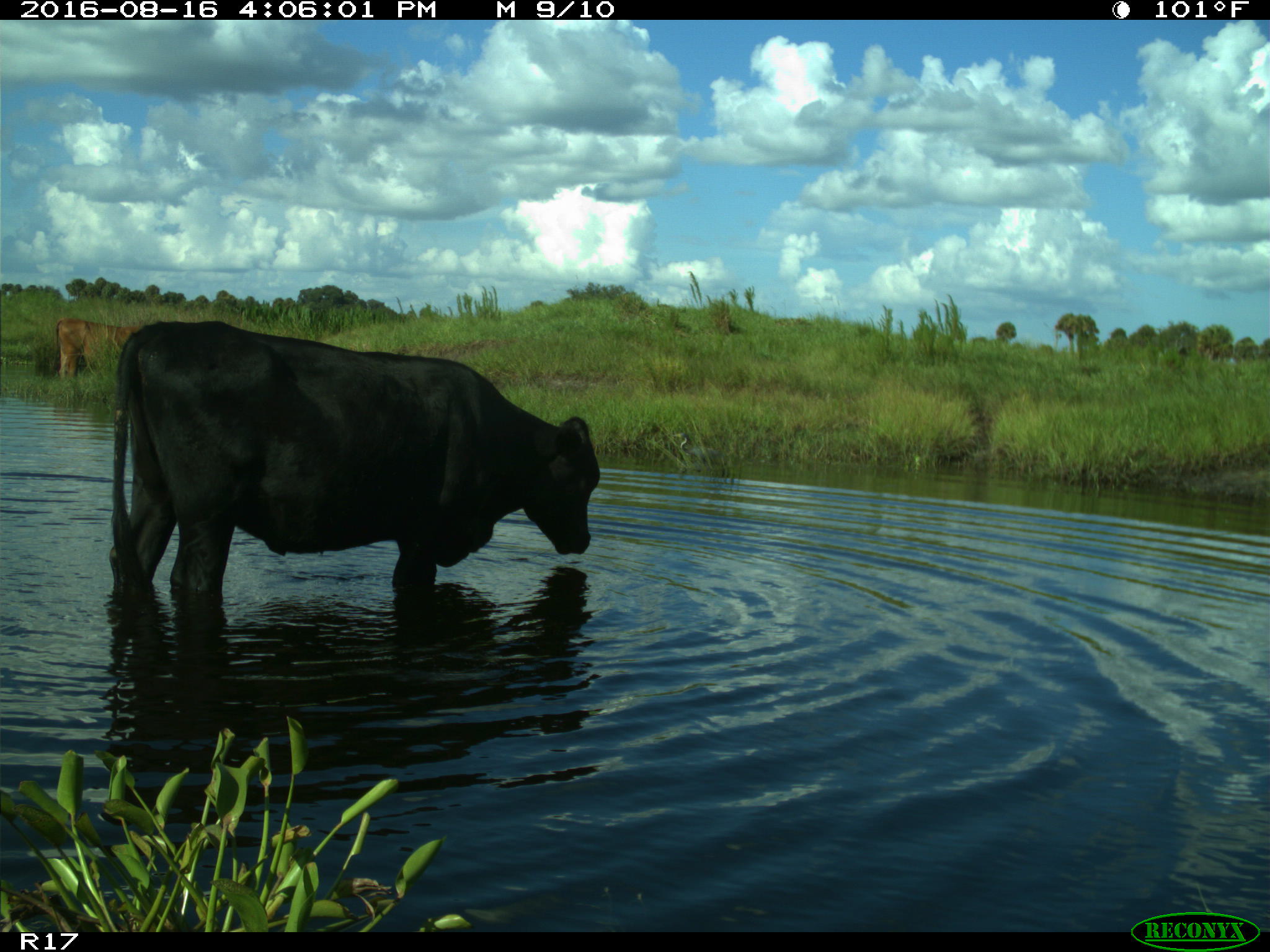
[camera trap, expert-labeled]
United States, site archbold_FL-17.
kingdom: Animalia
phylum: Chordata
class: Mammalia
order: Artiodactyla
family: Bovidae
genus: Bos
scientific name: Bos taurus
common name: domestic cow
Bos taurus (domestic cow).